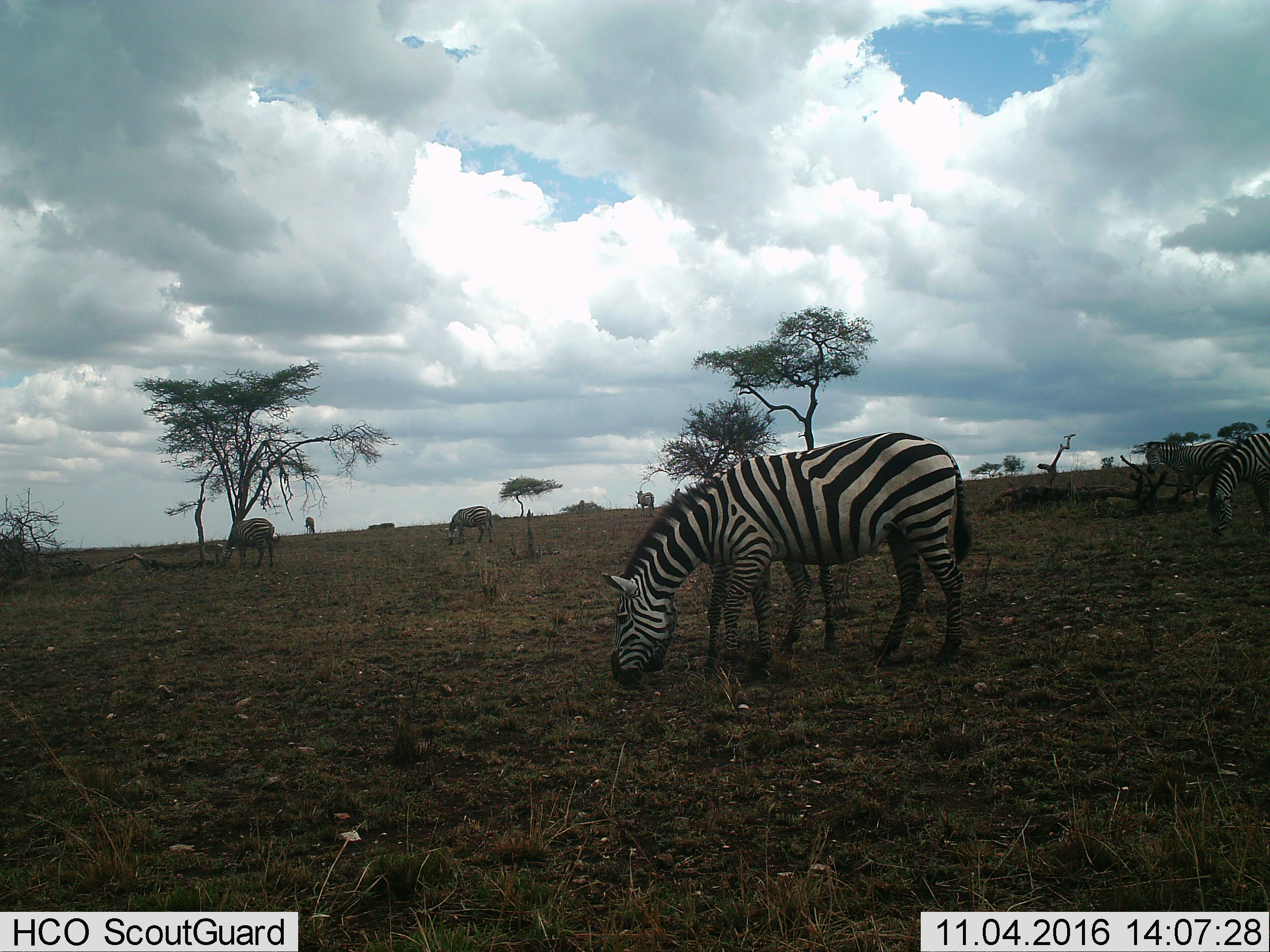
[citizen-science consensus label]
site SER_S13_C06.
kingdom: Animalia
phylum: Chordata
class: Mammalia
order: Perissodactyla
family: Equidae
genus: Equus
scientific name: Equus quagga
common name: plains zebra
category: zebraplains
Zebraplains (plains zebra) (Equus quagga), count 5. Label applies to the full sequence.